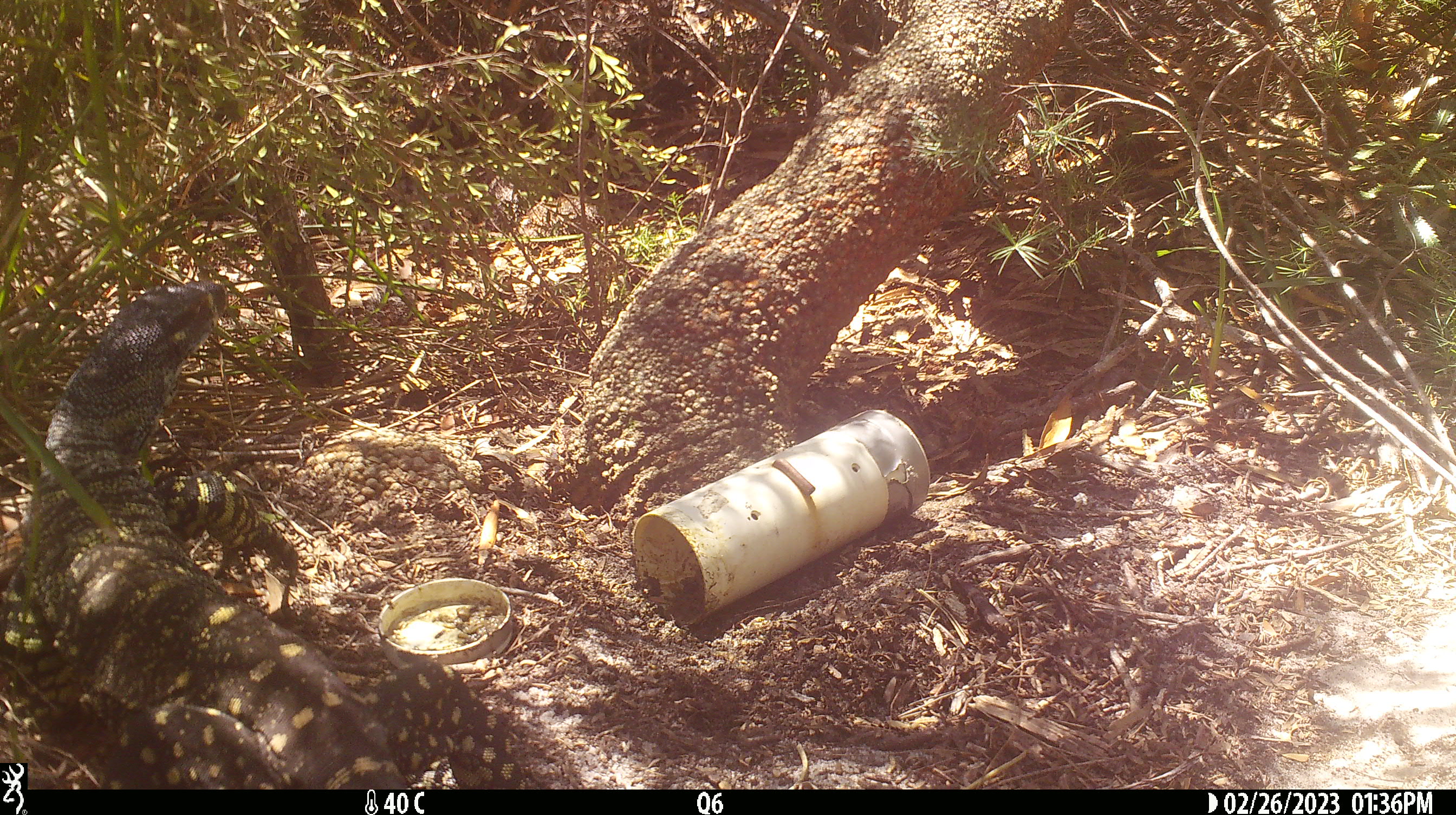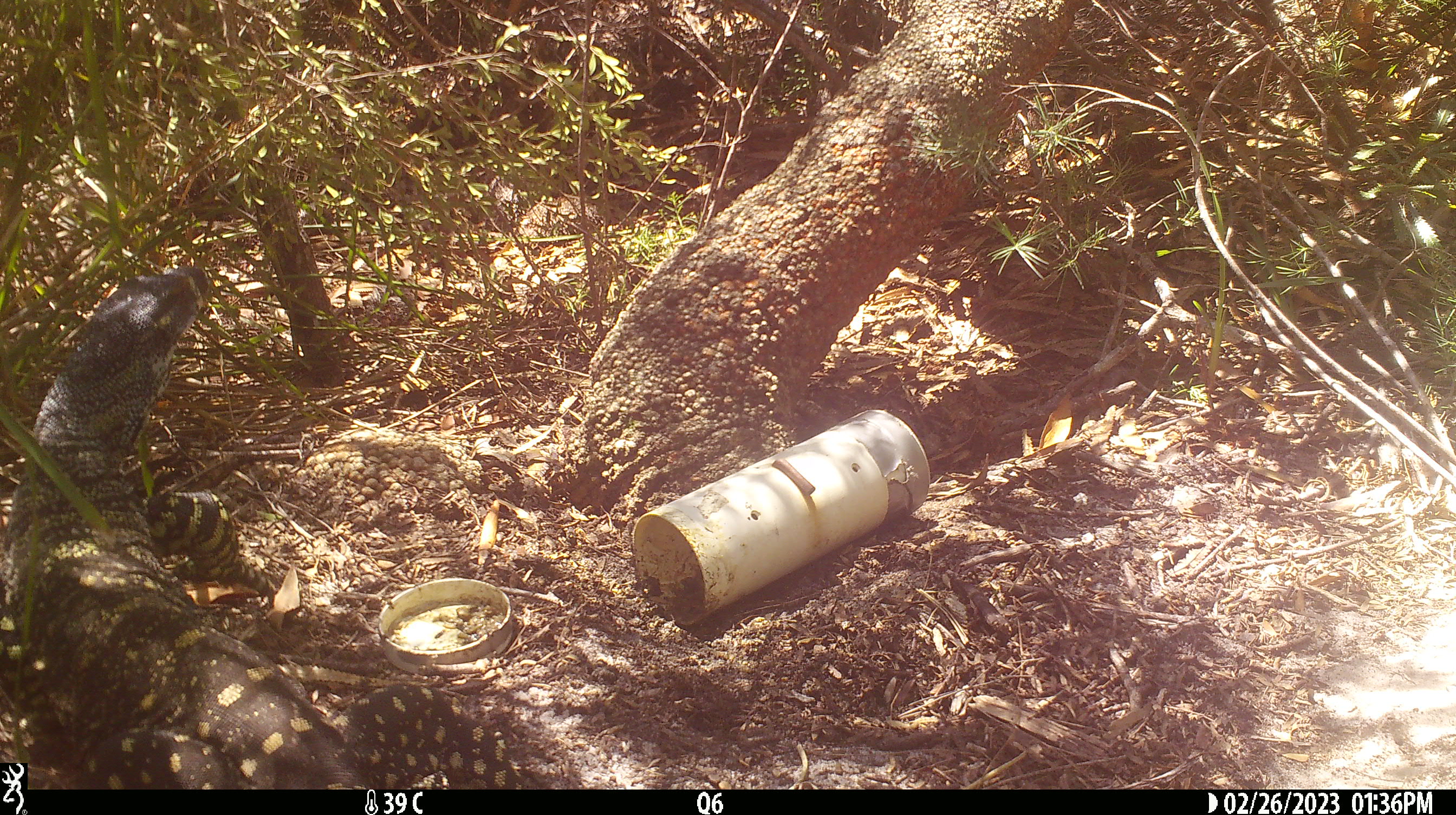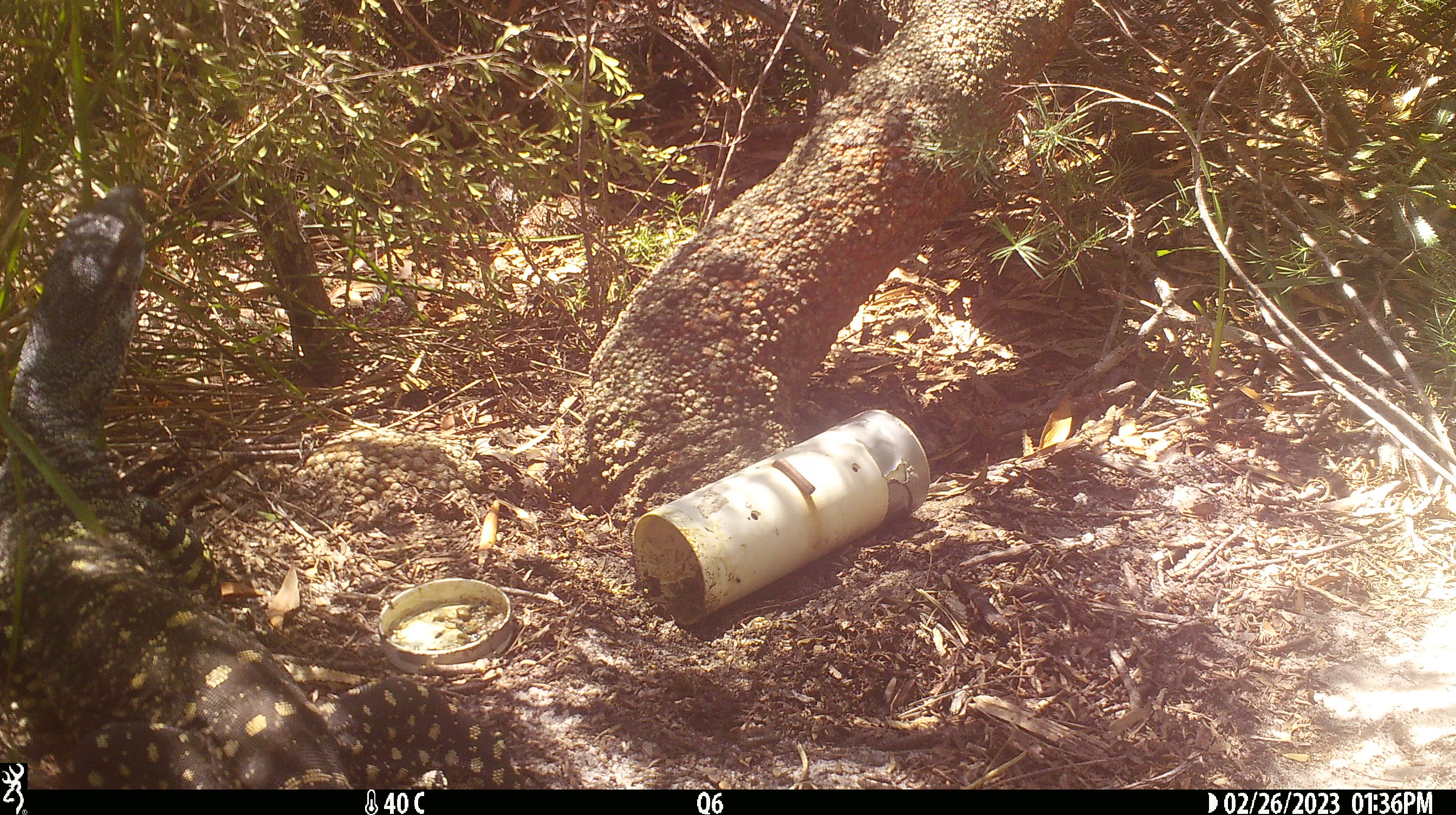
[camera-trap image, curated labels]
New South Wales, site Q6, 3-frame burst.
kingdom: Animalia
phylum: Chordata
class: Reptilia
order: Squamata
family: Varanidae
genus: Varanus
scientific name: Varanus varius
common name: lace monitor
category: goanna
Goanna (lace monitor) (Varanus varius).